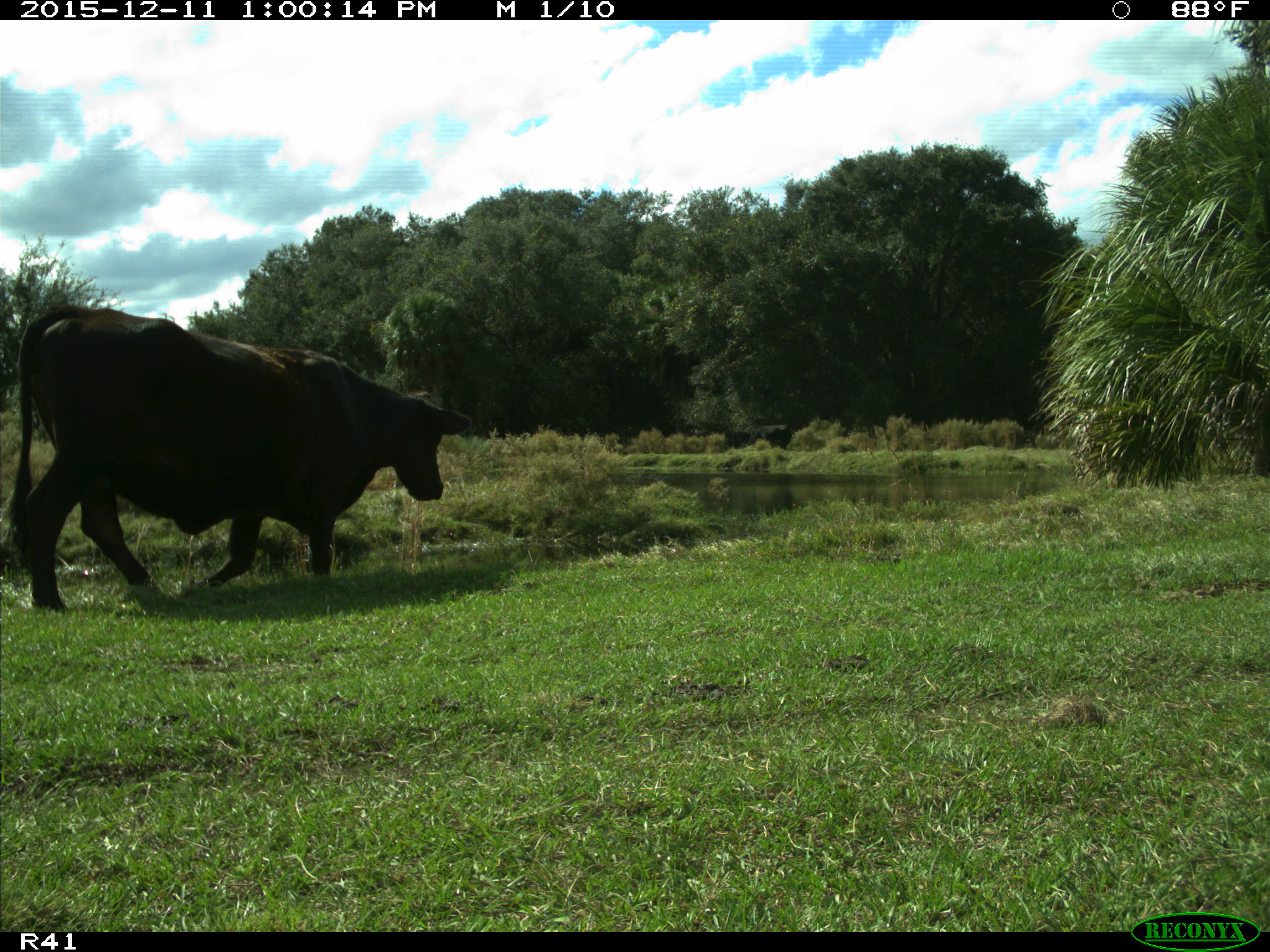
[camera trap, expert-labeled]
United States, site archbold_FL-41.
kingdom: Animalia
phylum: Chordata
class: Mammalia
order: Artiodactyla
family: Bovidae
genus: Bos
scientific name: Bos taurus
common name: domestic cow